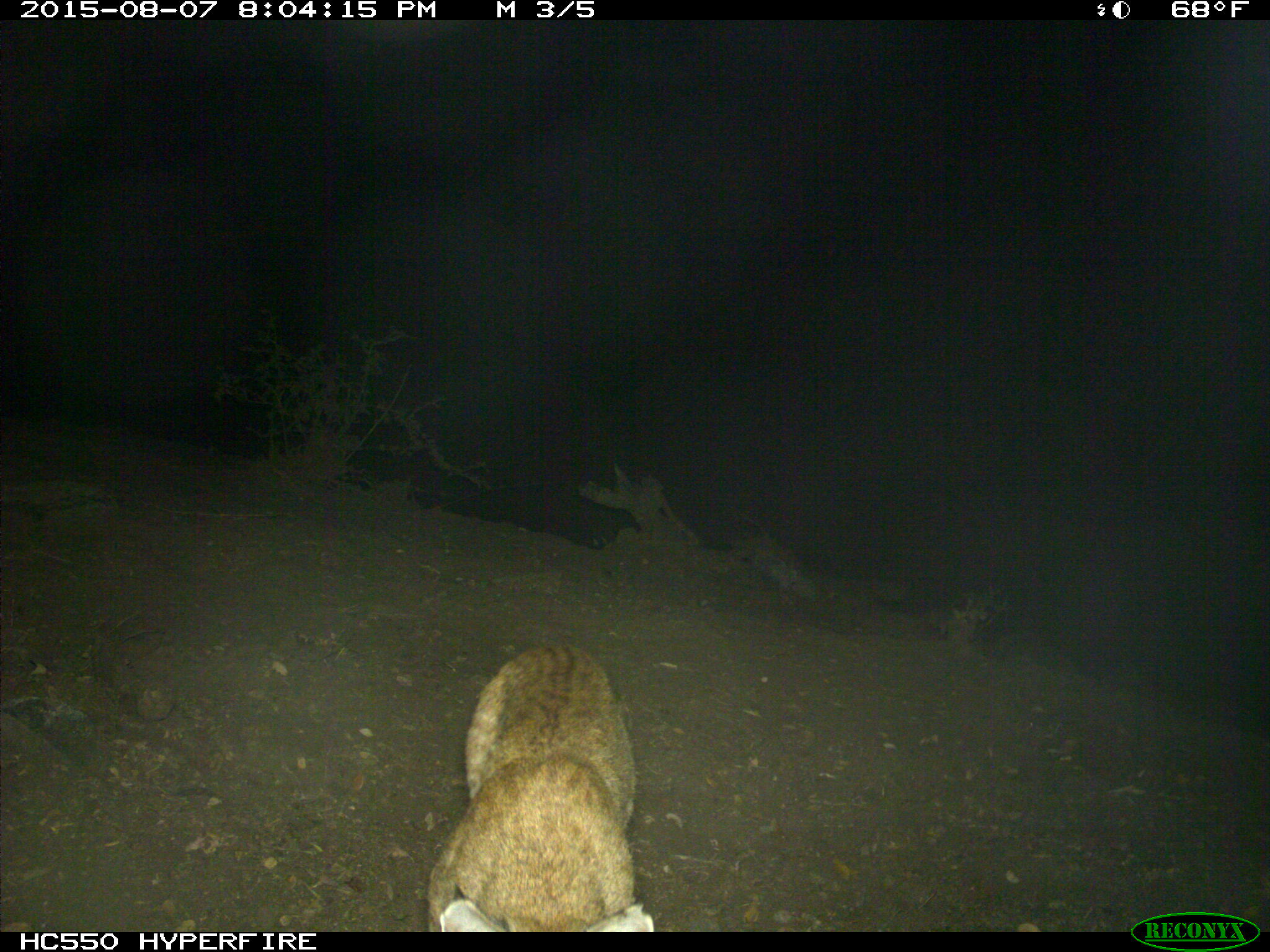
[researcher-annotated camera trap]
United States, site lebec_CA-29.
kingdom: Animalia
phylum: Chordata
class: Mammalia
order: Carnivora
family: Felidae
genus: Lynx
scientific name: Lynx rufus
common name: bobcat